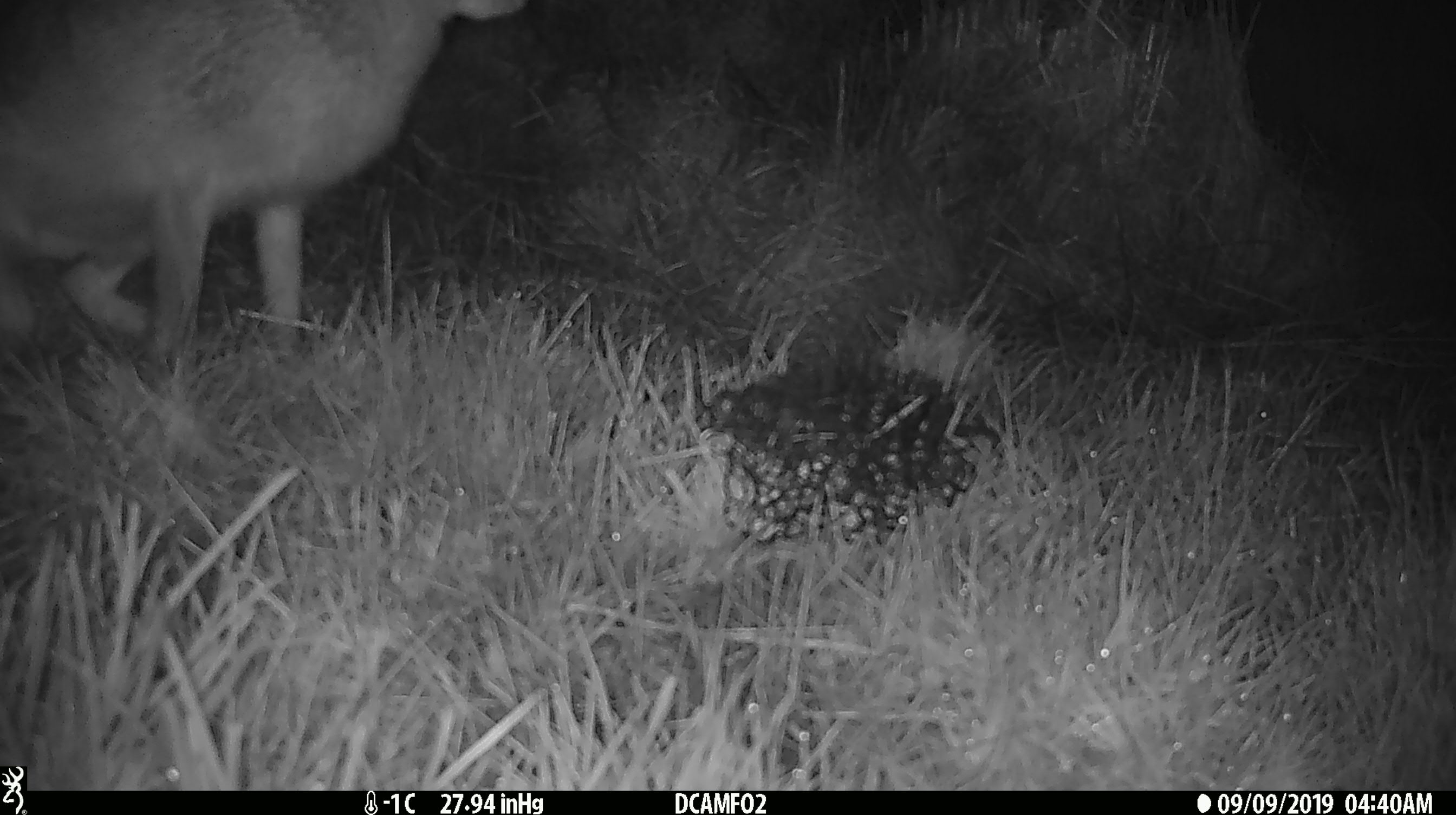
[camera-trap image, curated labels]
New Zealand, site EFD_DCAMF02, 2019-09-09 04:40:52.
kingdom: Animalia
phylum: Chordata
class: Mammalia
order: Lagomorpha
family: Leporidae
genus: Lepus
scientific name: Lepus europaeus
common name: brown hare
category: hare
Hare (brown hare) (Lepus europaeus).